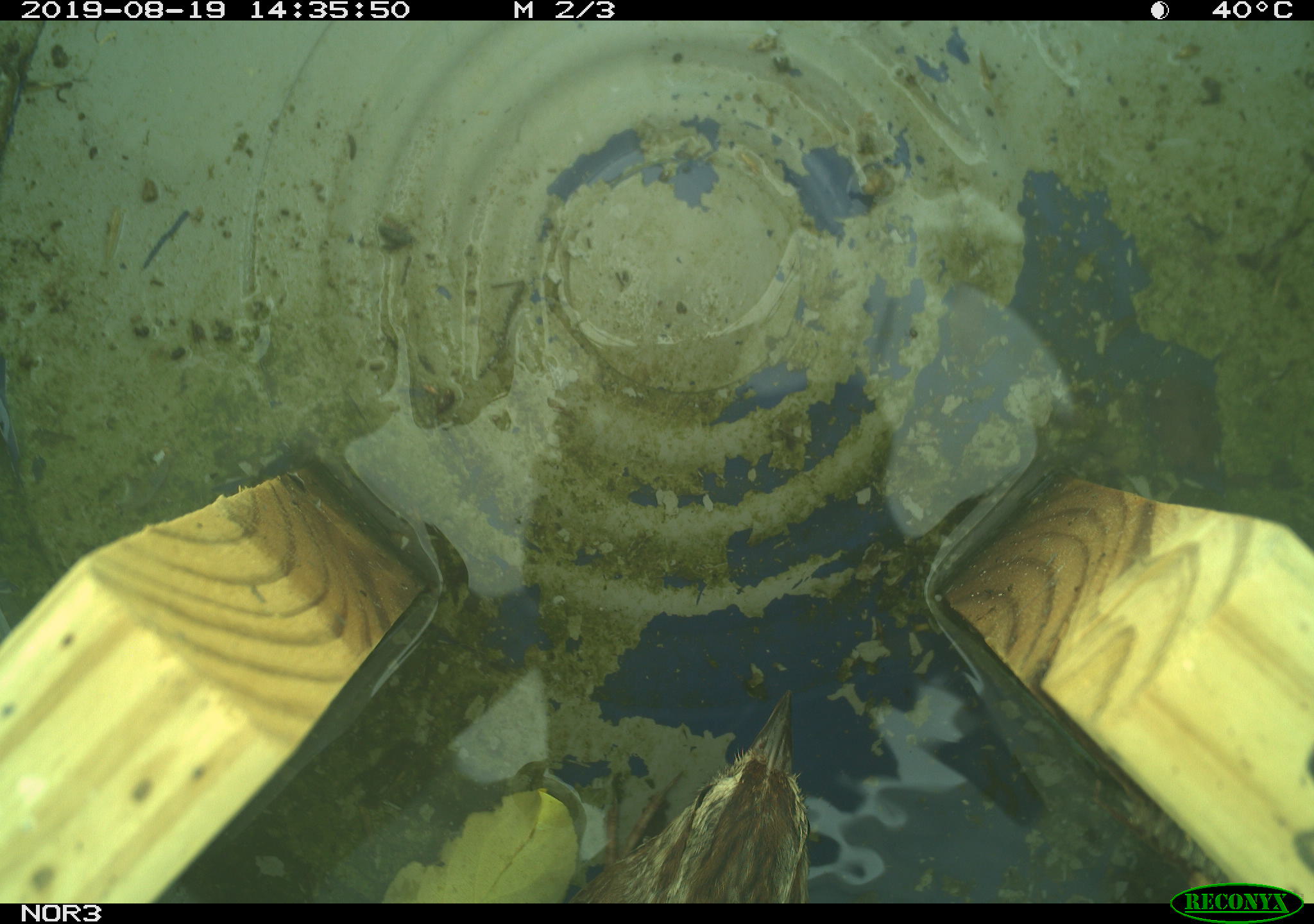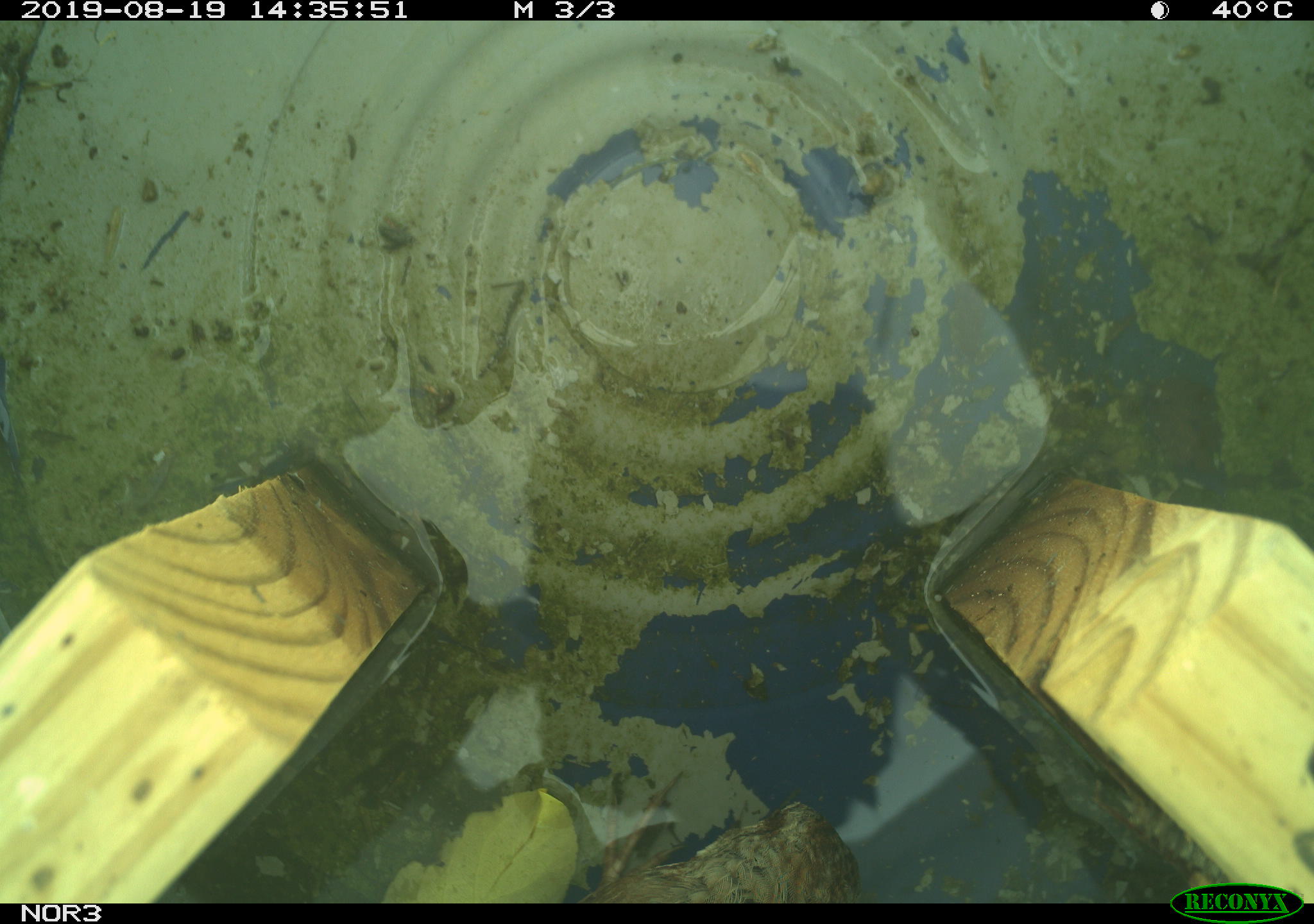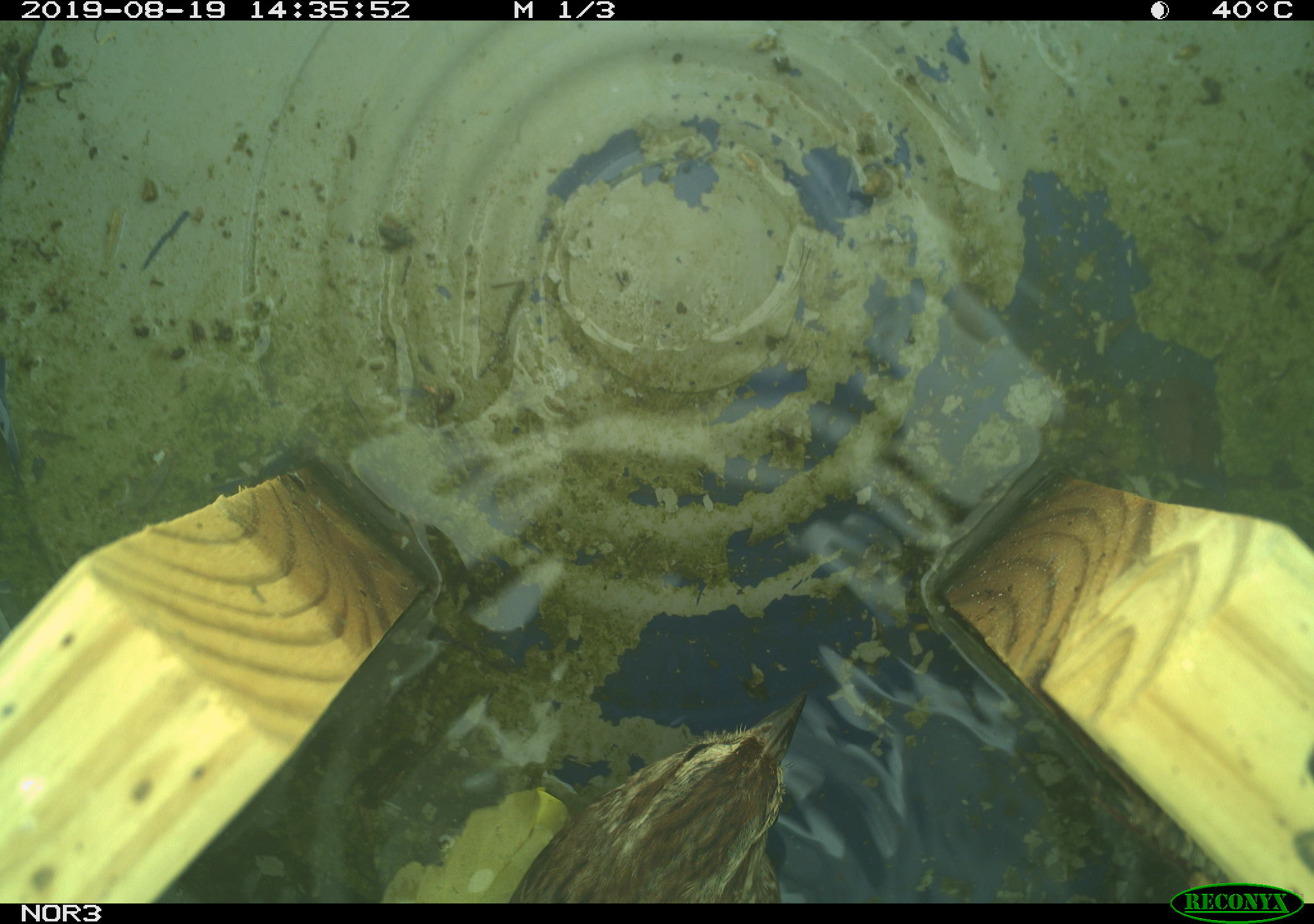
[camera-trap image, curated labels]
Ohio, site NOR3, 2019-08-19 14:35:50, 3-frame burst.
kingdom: Animalia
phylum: Chordata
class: Aves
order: Passeriformes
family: Passerellidae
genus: Melospiza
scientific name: Melospiza melodia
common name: song sparrow